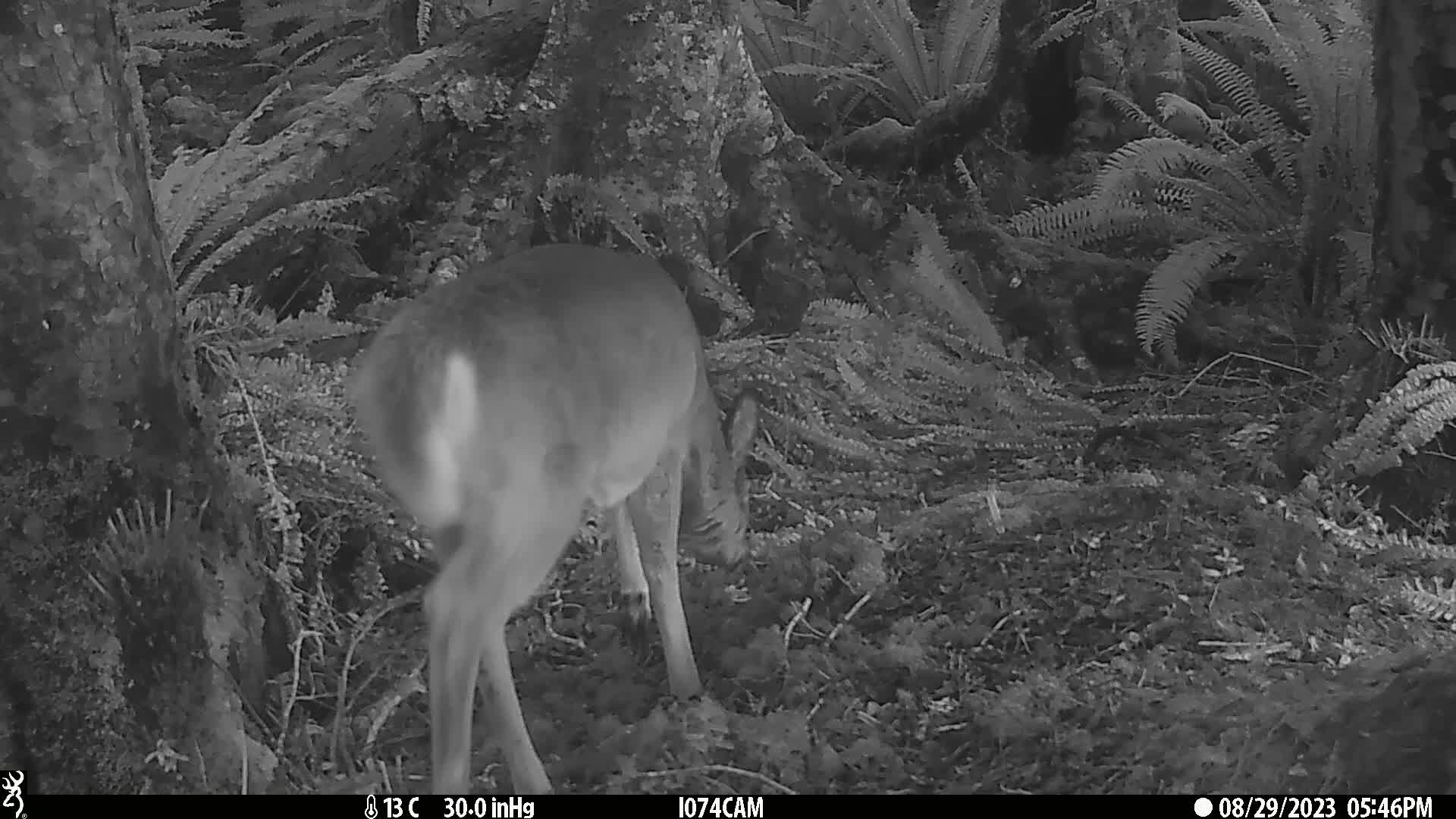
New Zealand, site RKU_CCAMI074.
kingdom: Animalia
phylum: Chordata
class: Mammalia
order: Artiodactyla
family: Cervidae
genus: Odocoileus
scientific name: Odocoileus virginianus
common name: white-tailed deer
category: white tailed deer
White tailed deer (white-tailed deer) (Odocoileus virginianus).